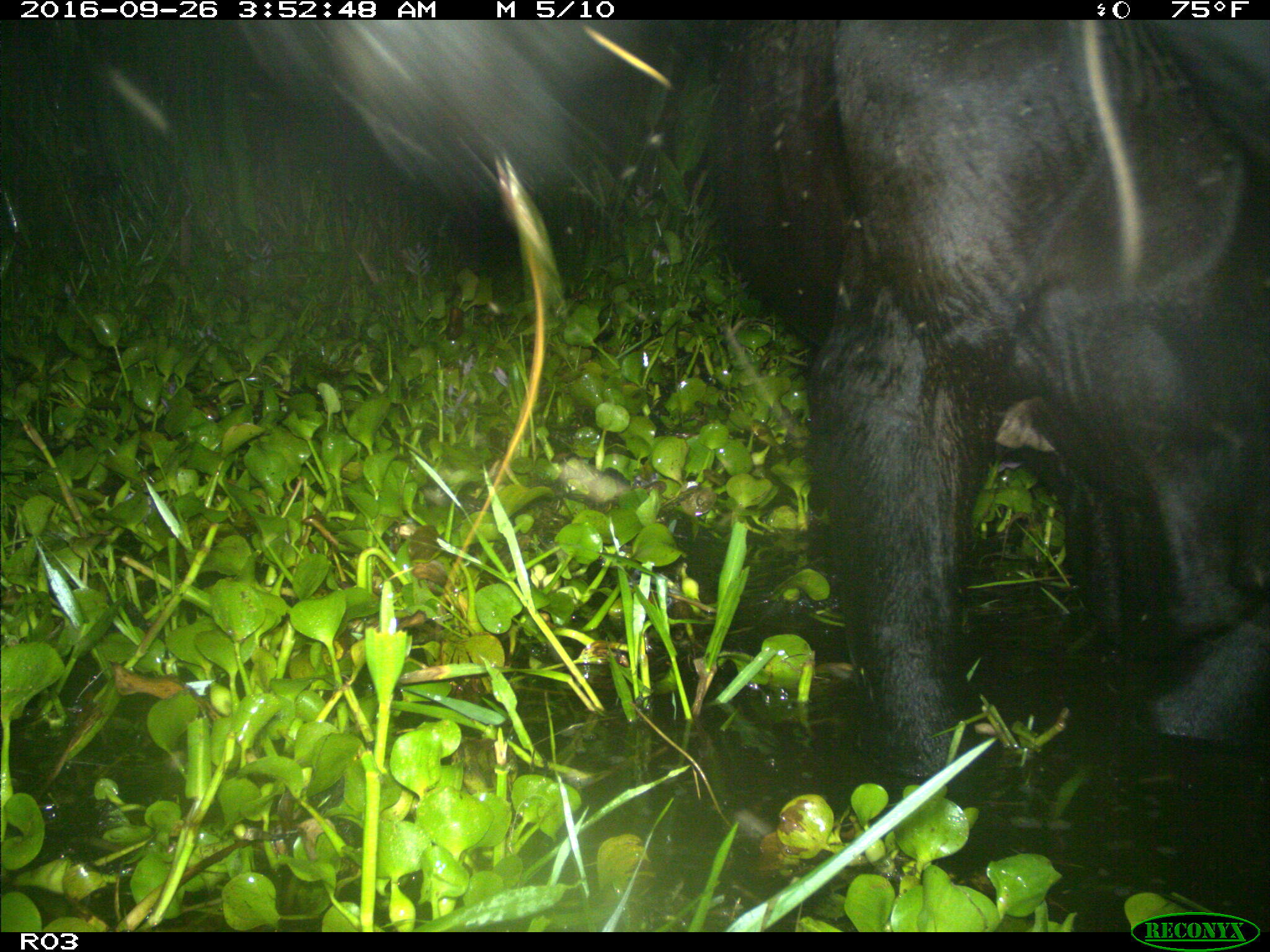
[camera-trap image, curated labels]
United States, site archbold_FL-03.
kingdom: Animalia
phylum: Chordata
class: Mammalia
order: Artiodactyla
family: Bovidae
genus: Bos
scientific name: Bos taurus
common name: domestic cow